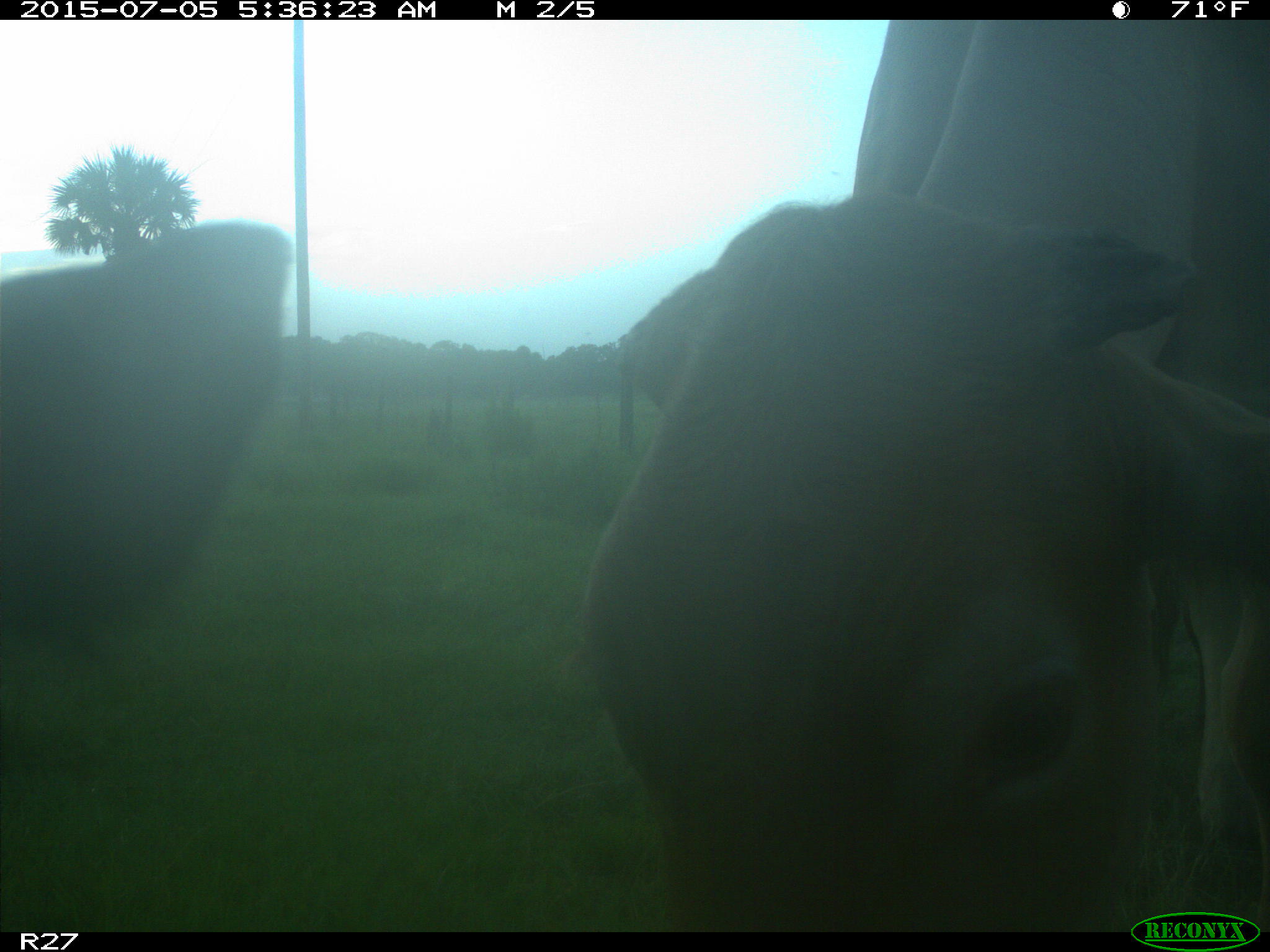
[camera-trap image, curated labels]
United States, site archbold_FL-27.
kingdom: Animalia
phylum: Chordata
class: Mammalia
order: Artiodactyla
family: Bovidae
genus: Bos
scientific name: Bos taurus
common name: domestic cow